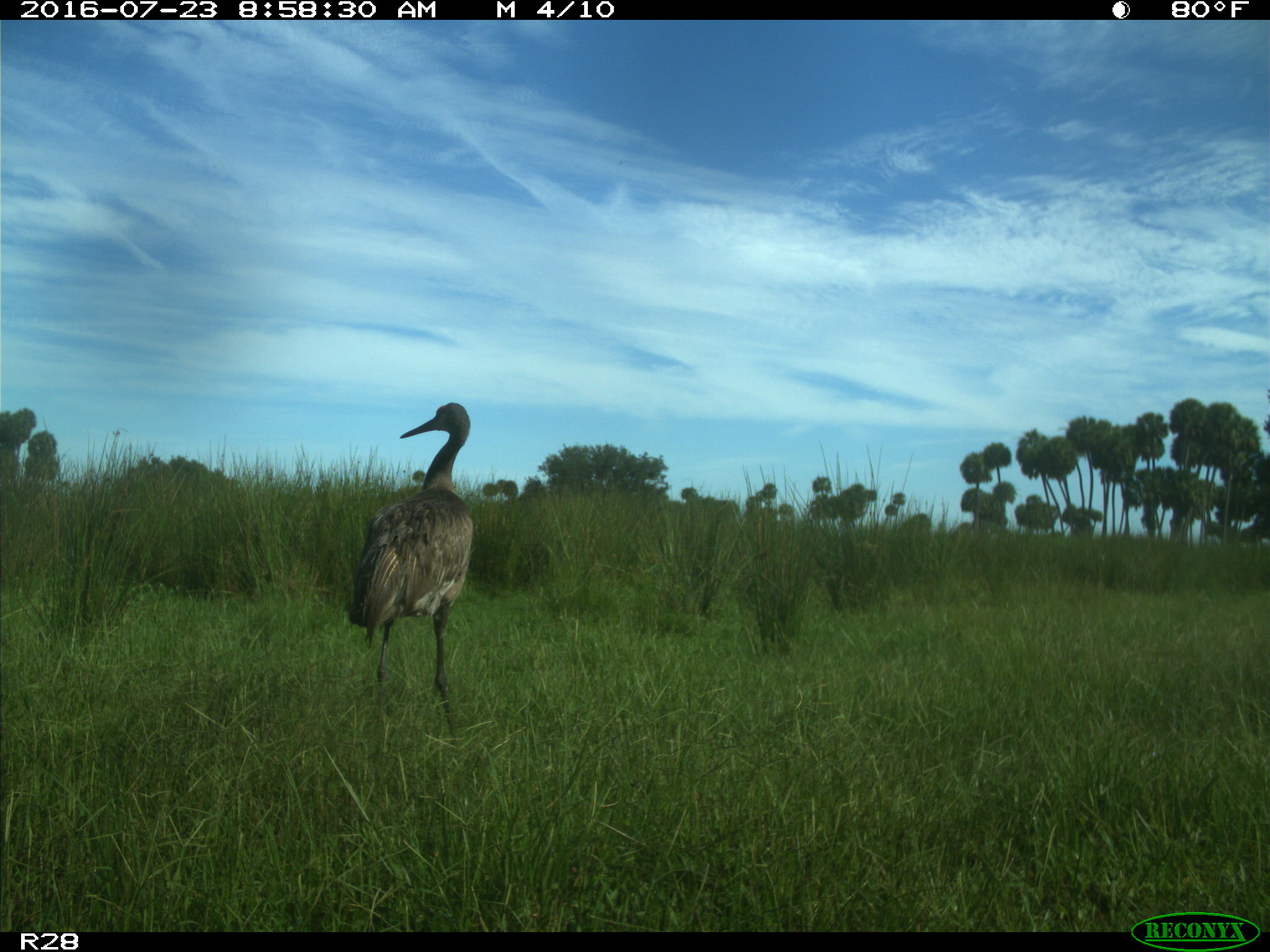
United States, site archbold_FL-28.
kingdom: Animalia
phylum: Chordata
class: Aves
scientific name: Aves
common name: birds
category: unidentified bird